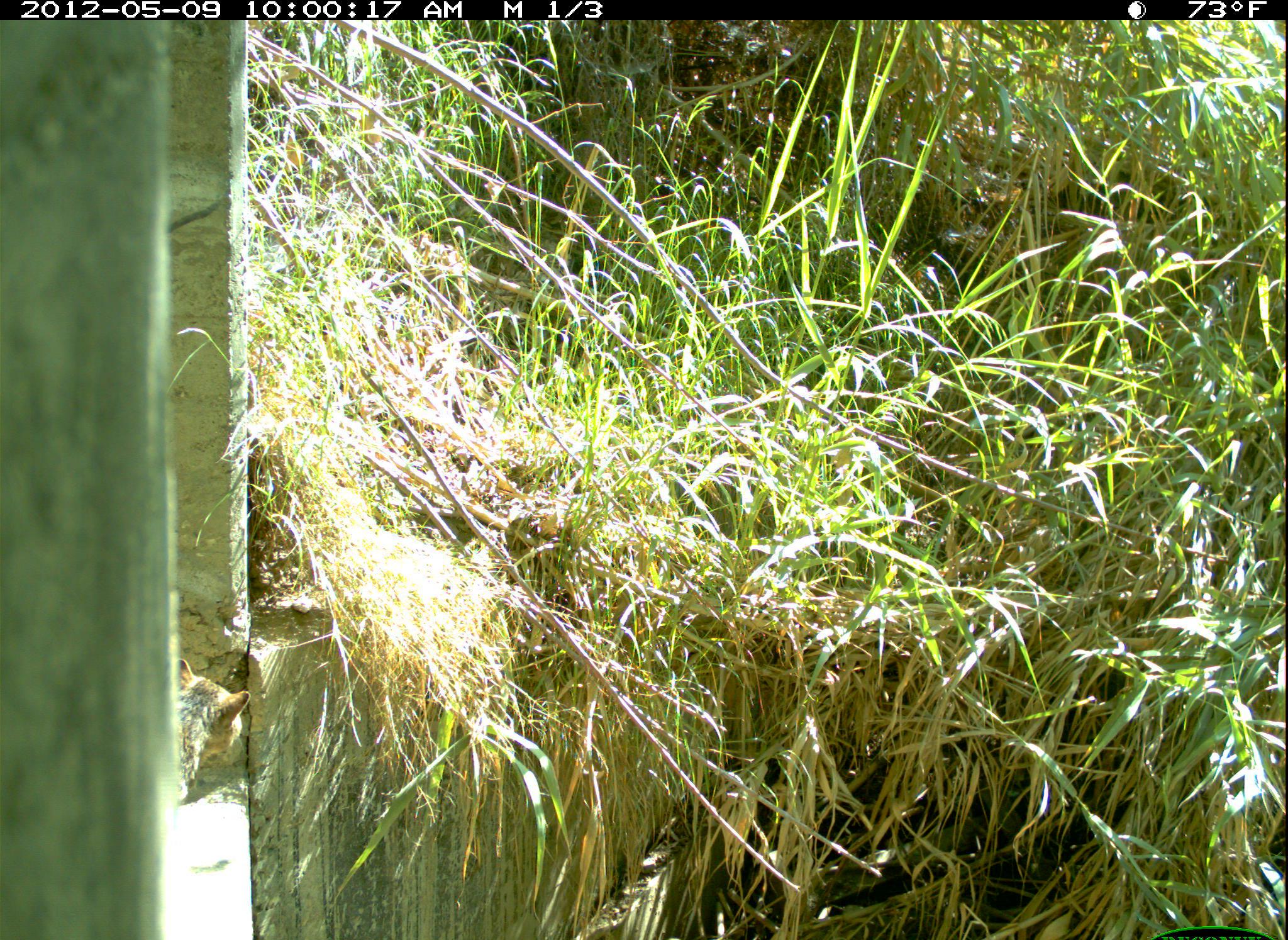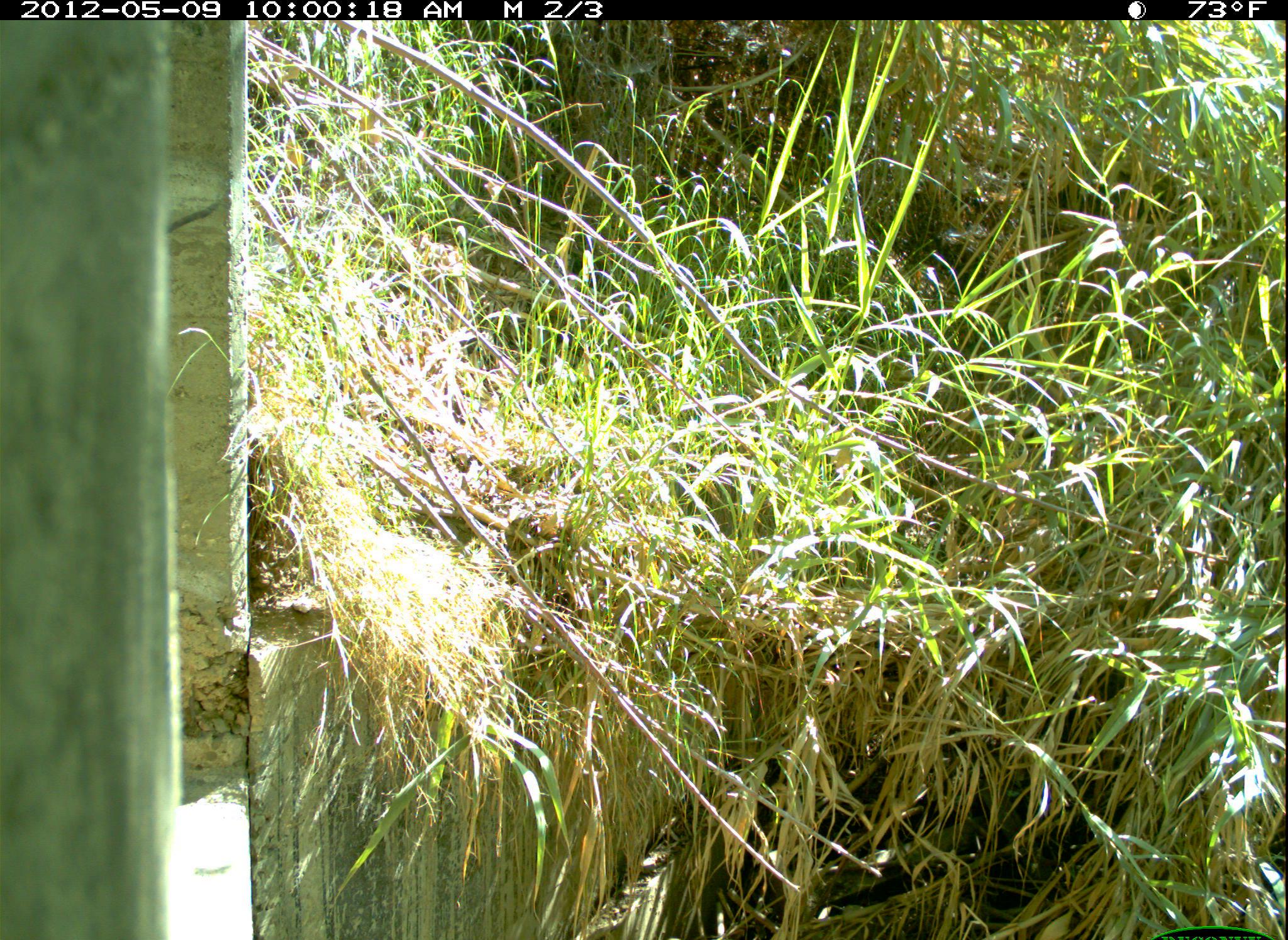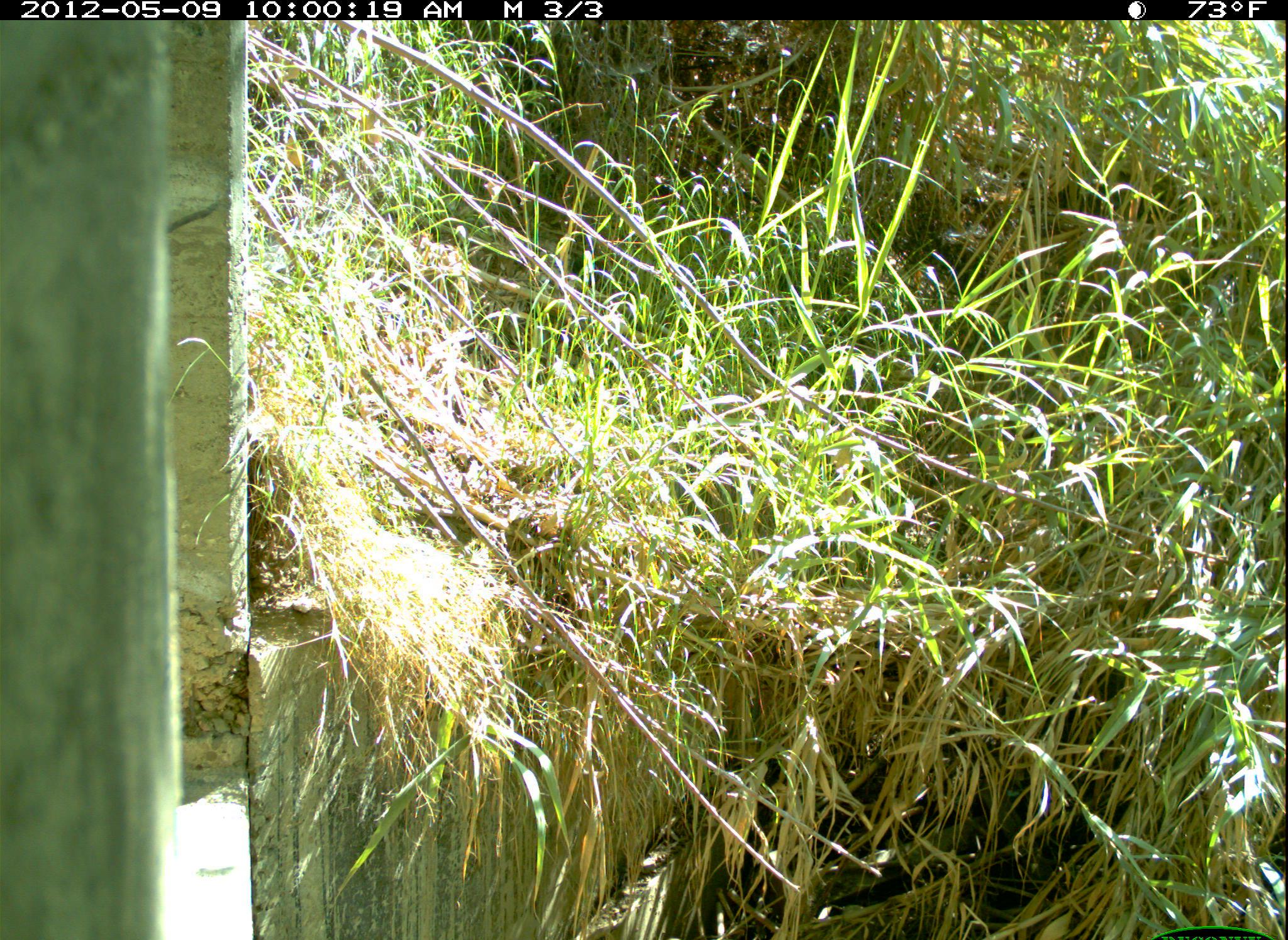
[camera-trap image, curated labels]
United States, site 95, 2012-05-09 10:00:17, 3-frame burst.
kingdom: Animalia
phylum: Chordata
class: Mammalia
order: Carnivora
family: Felidae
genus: Felis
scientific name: Felis catus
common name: cat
Cat (Felis catus).